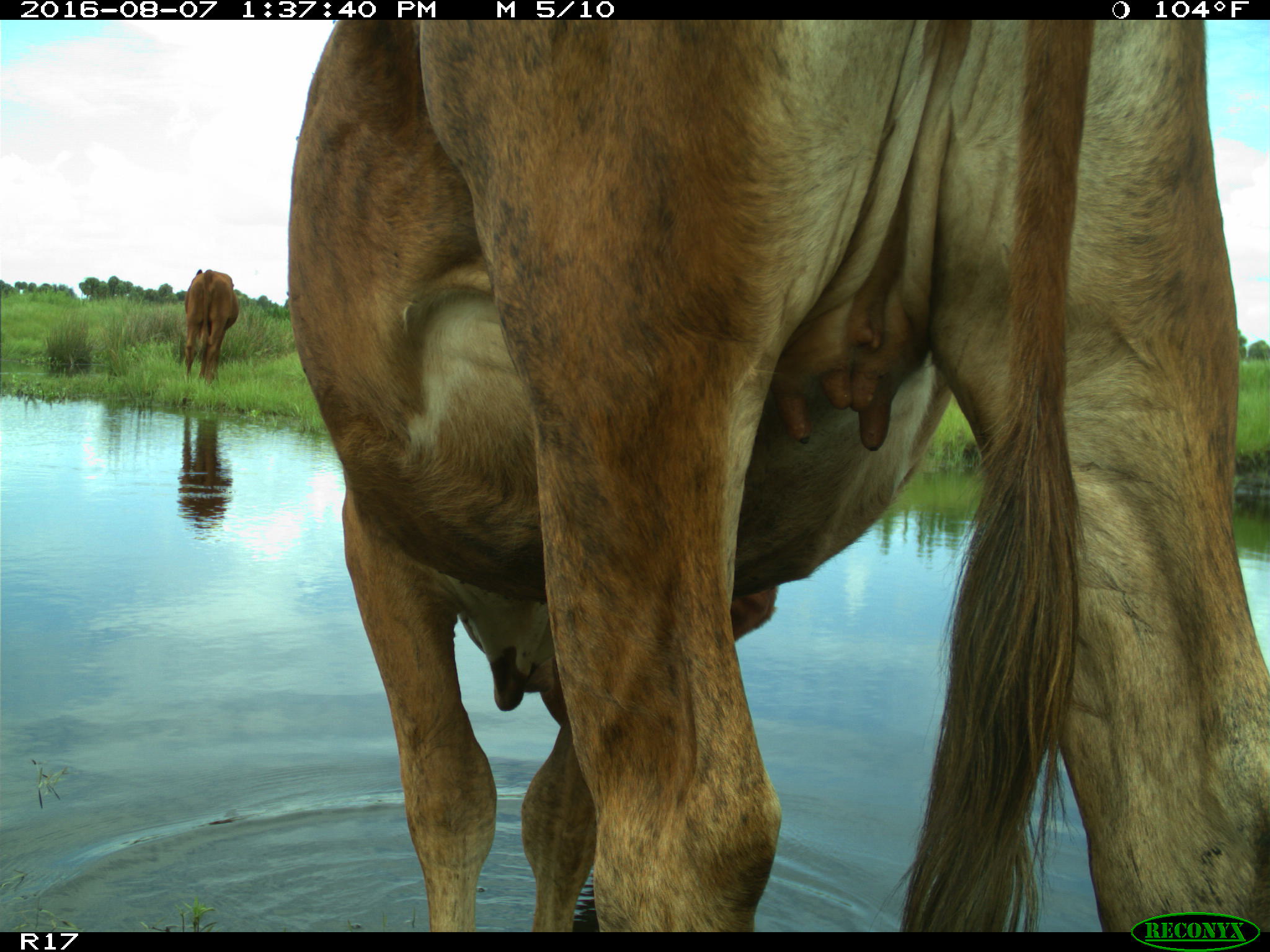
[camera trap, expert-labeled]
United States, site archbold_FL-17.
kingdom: Animalia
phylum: Chordata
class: Mammalia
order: Artiodactyla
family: Bovidae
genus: Bos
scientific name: Bos taurus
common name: domestic cow